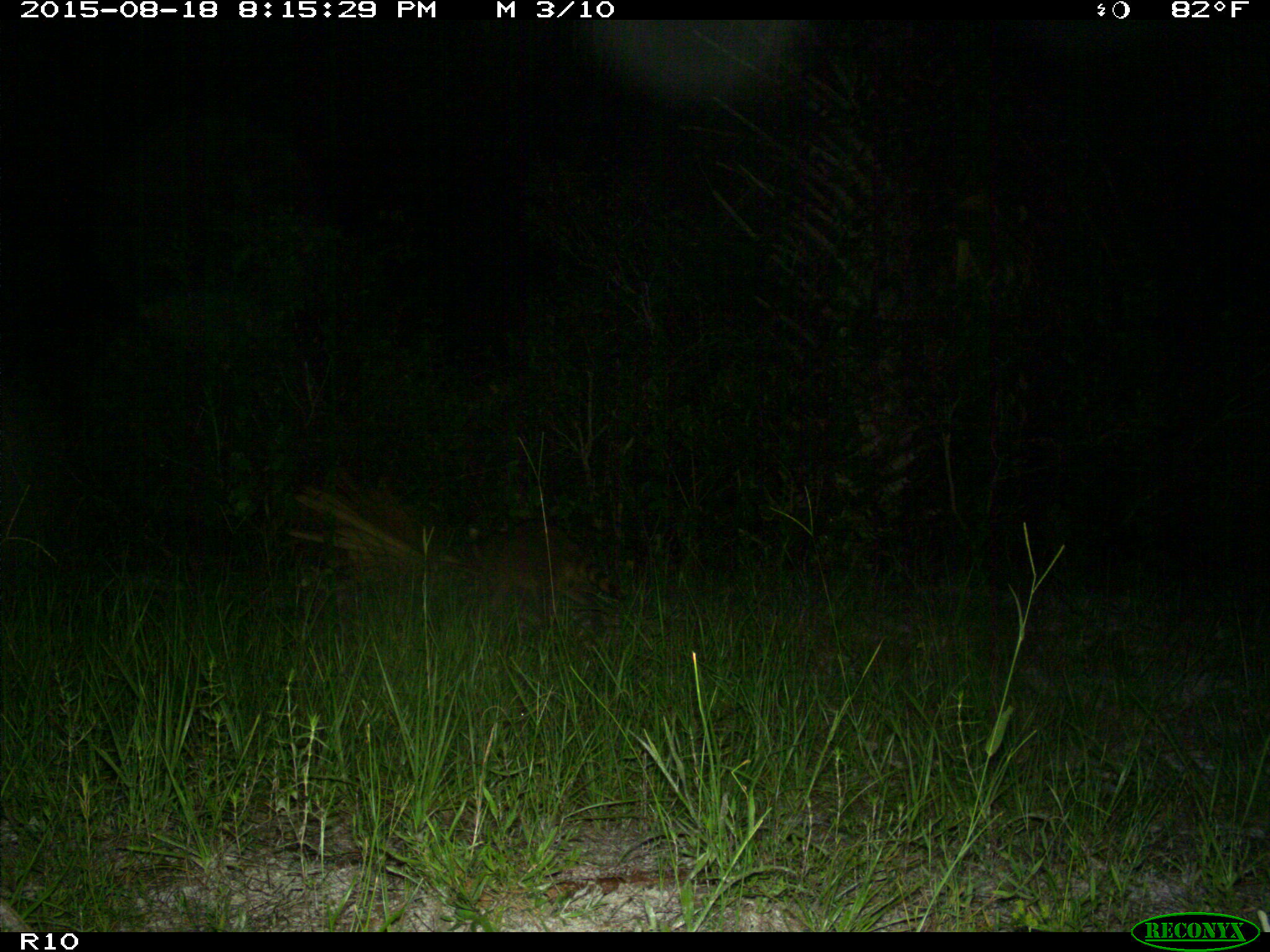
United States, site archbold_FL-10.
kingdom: Animalia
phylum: Chordata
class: Mammalia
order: Carnivora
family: Procyonidae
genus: Procyon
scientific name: Procyon lotor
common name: common raccoon